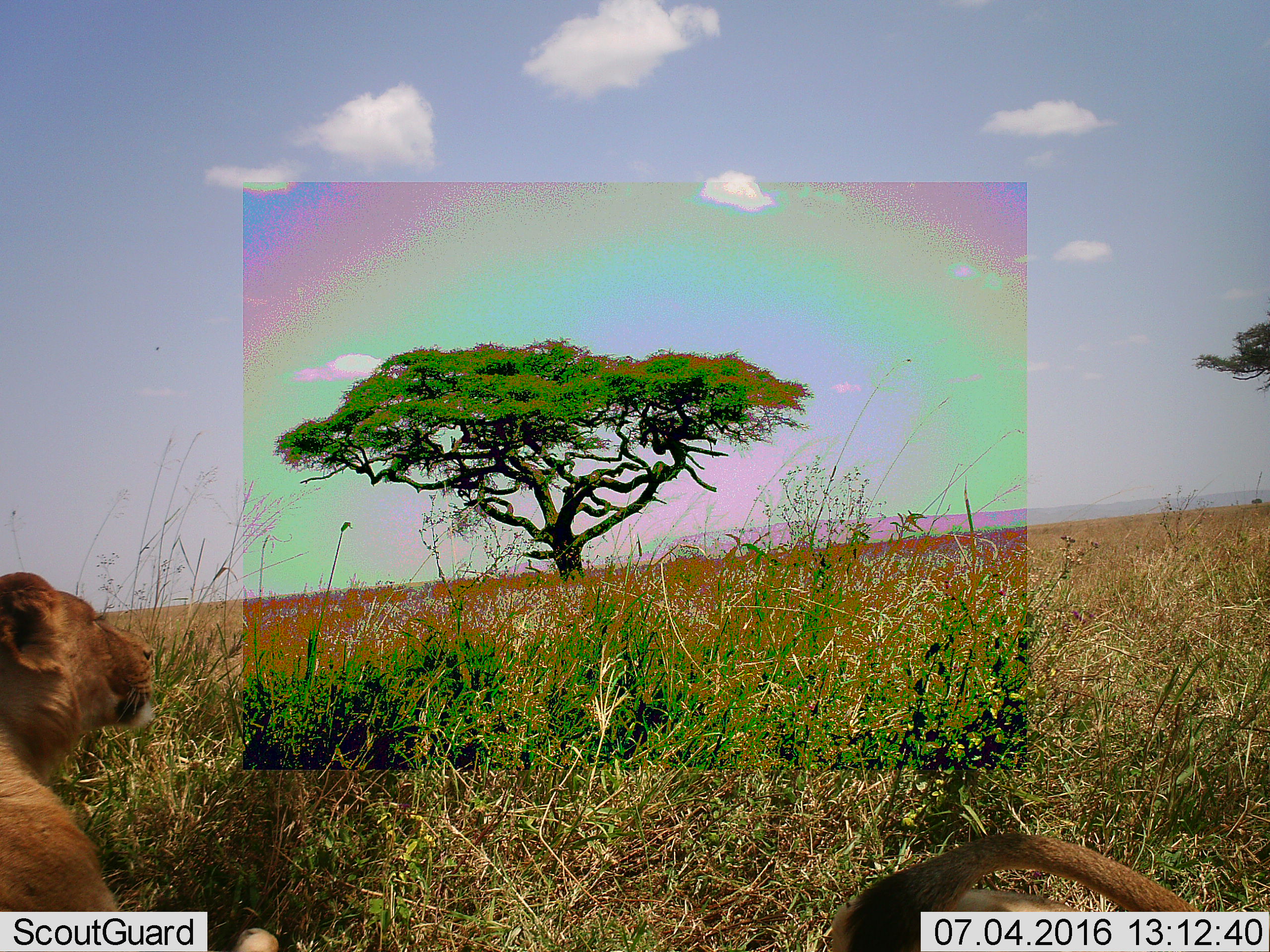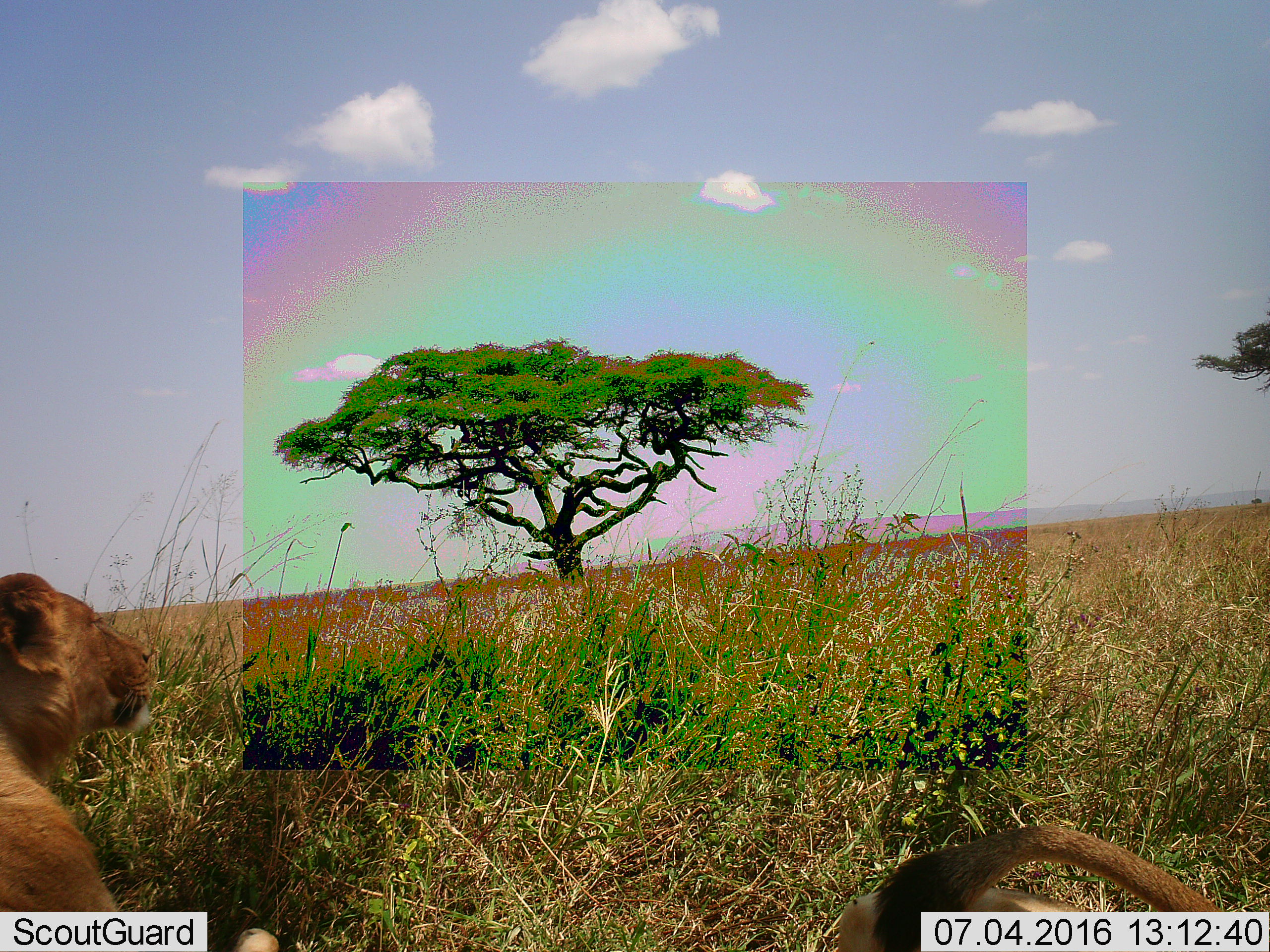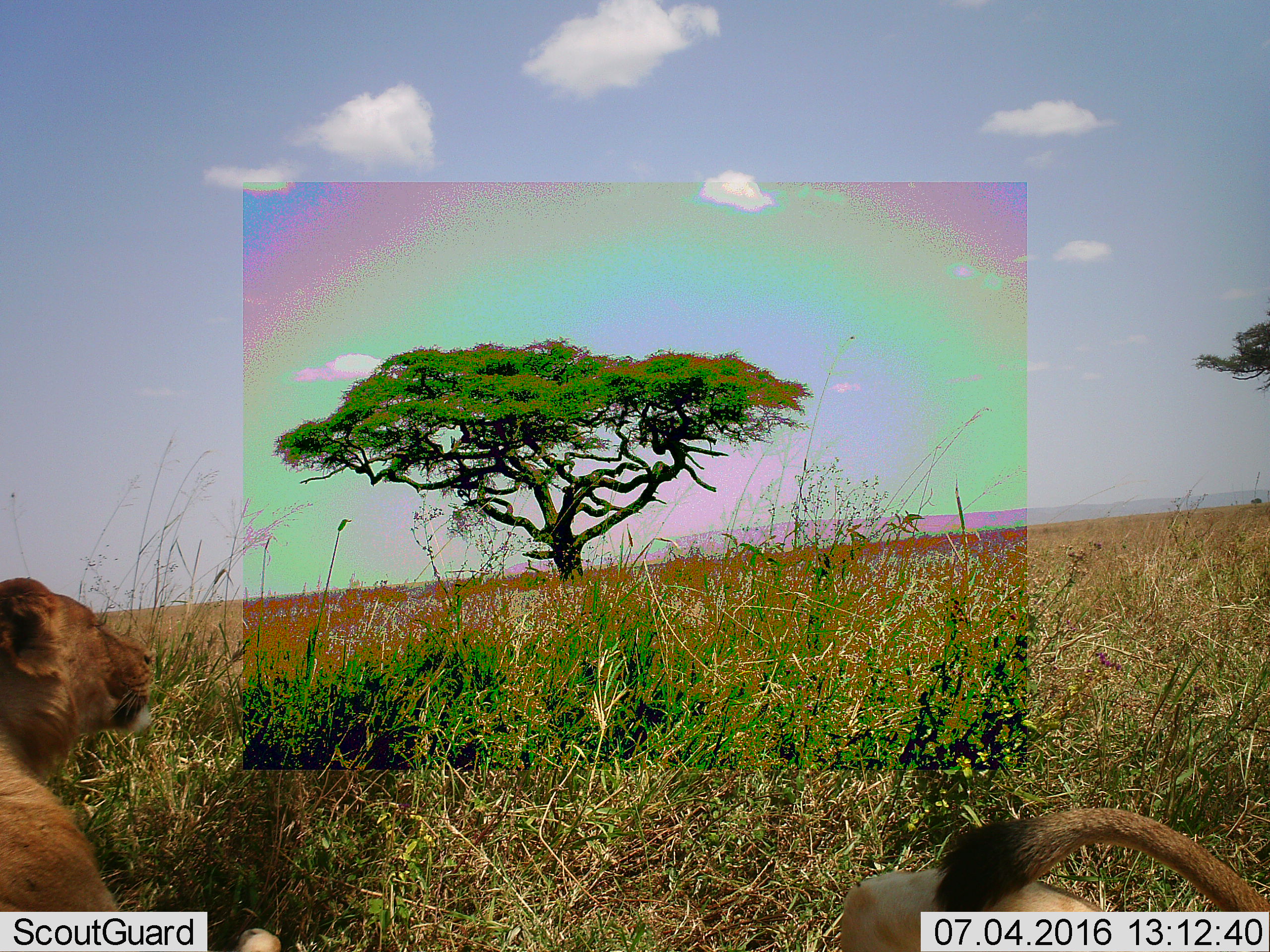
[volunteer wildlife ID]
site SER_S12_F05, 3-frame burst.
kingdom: Animalia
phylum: Chordata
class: Mammalia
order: Carnivora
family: Felidae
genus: Panthera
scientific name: Panthera leo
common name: lion female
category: lionfemale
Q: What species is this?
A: Lionfemale (lion female) (Panthera leo).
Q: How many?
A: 2.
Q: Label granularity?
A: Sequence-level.